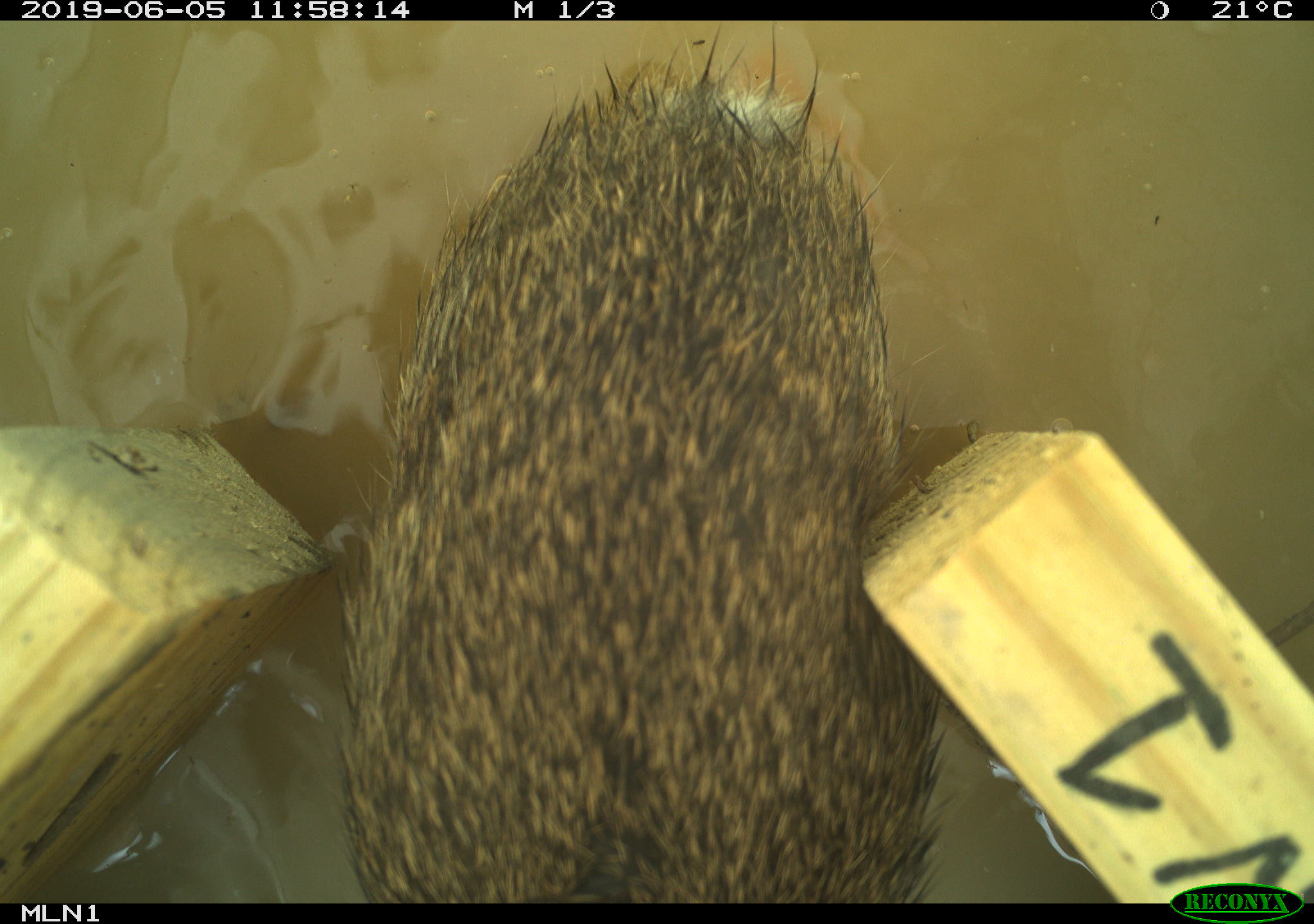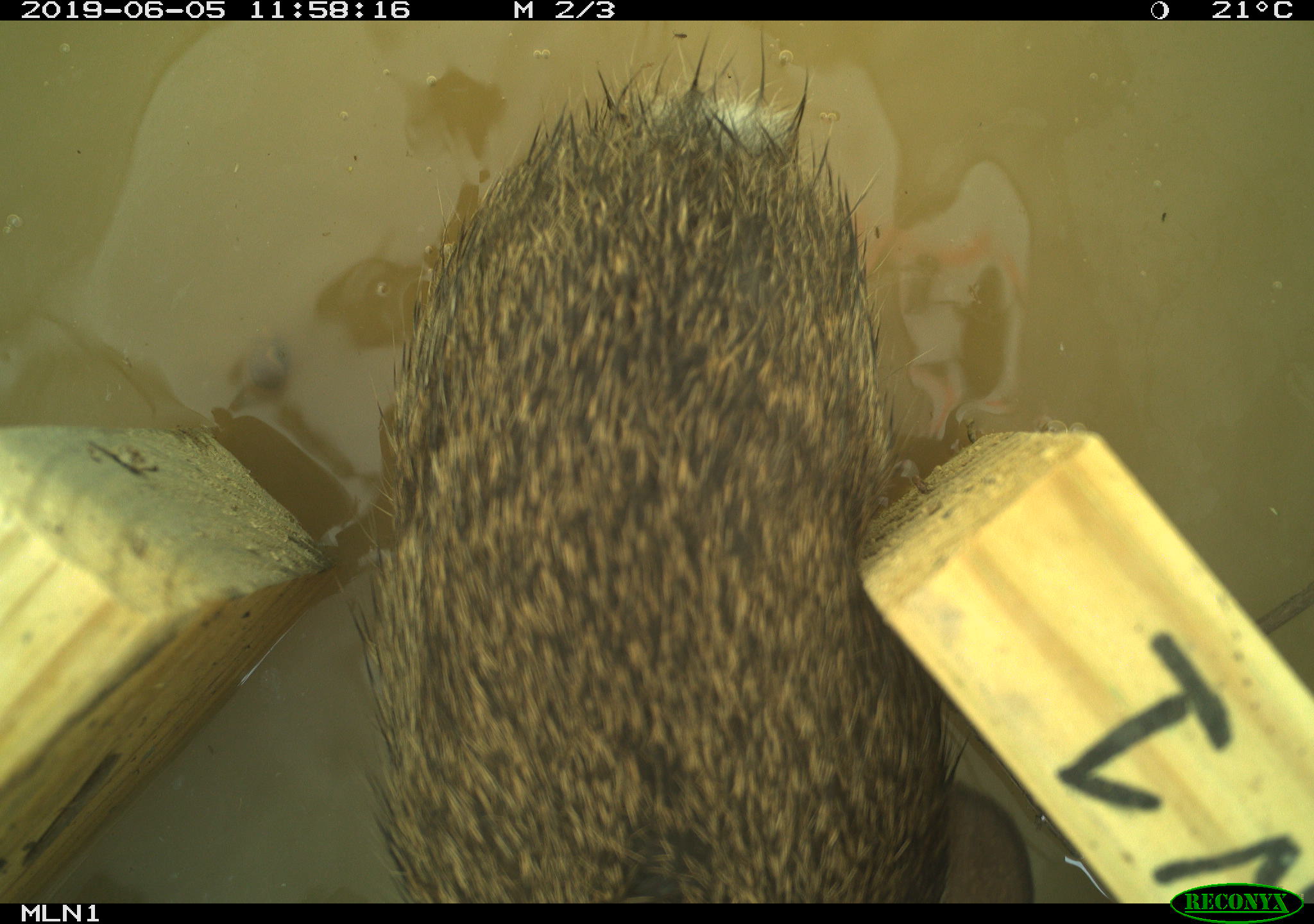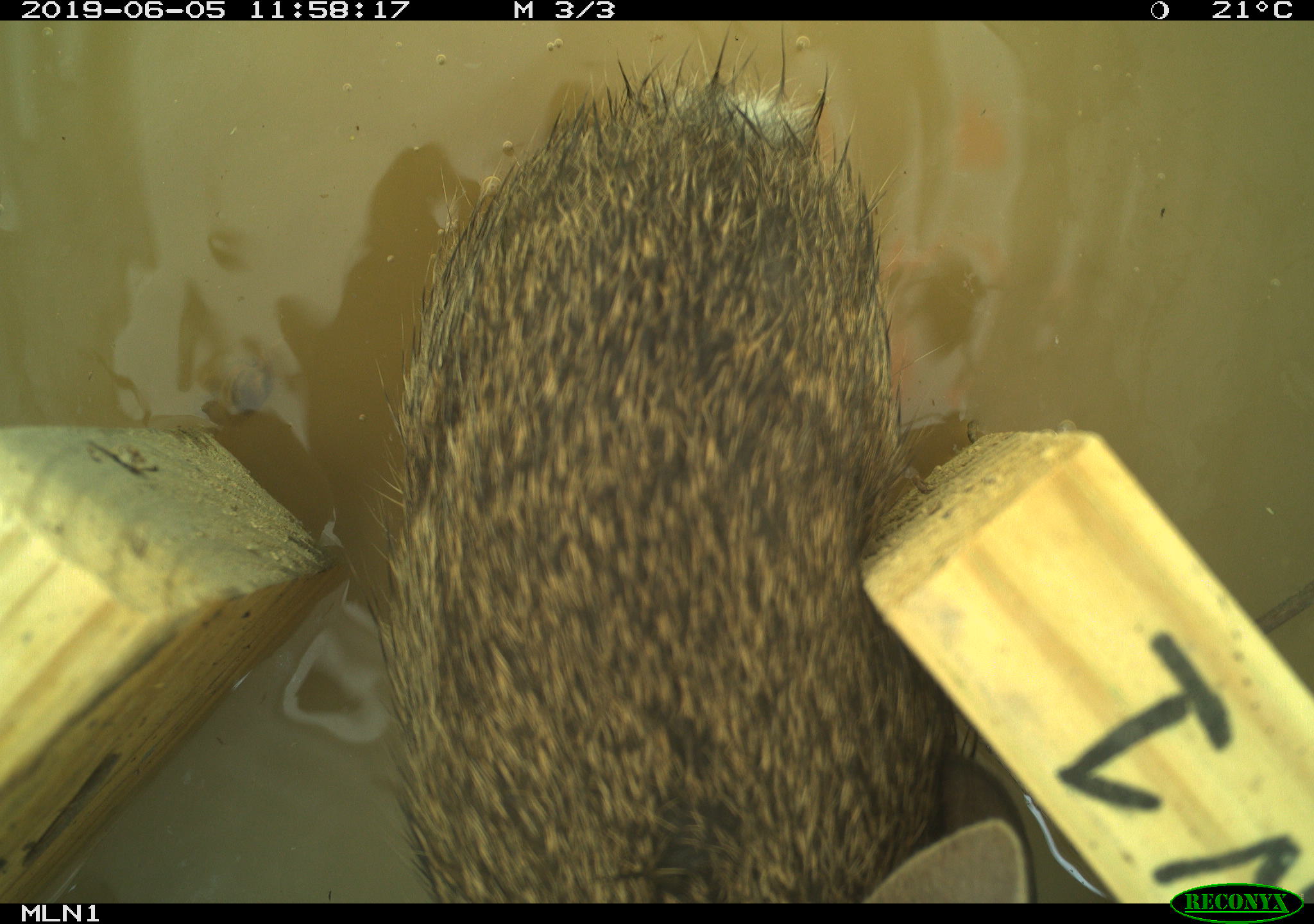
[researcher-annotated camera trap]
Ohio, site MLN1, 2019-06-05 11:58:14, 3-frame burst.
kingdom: Animalia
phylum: Chordata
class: Mammalia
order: Lagomorpha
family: Leporidae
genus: Sylvilagus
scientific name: Sylvilagus floridanus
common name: eastern cottontail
Eastern cottontail (Sylvilagus floridanus).